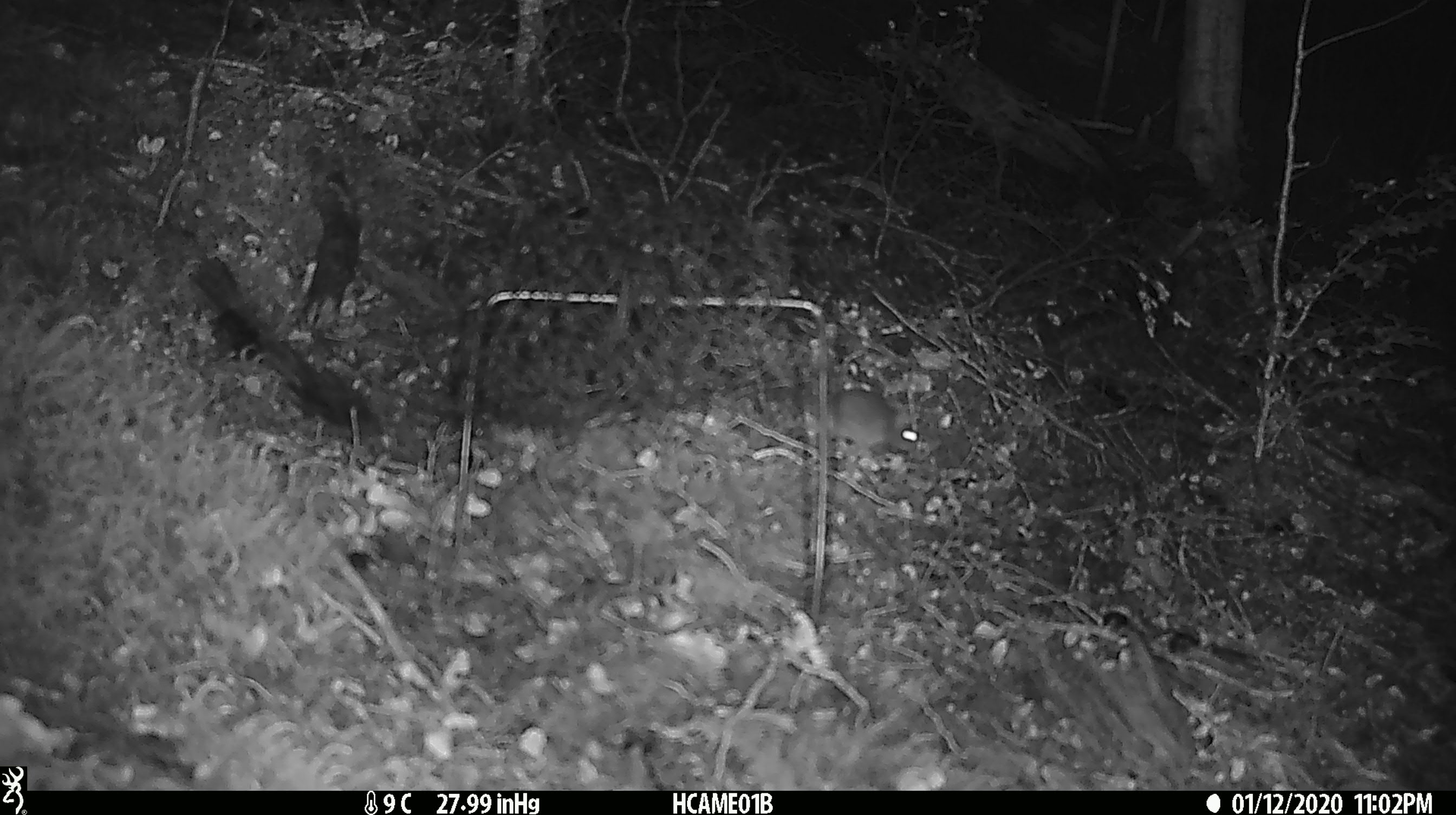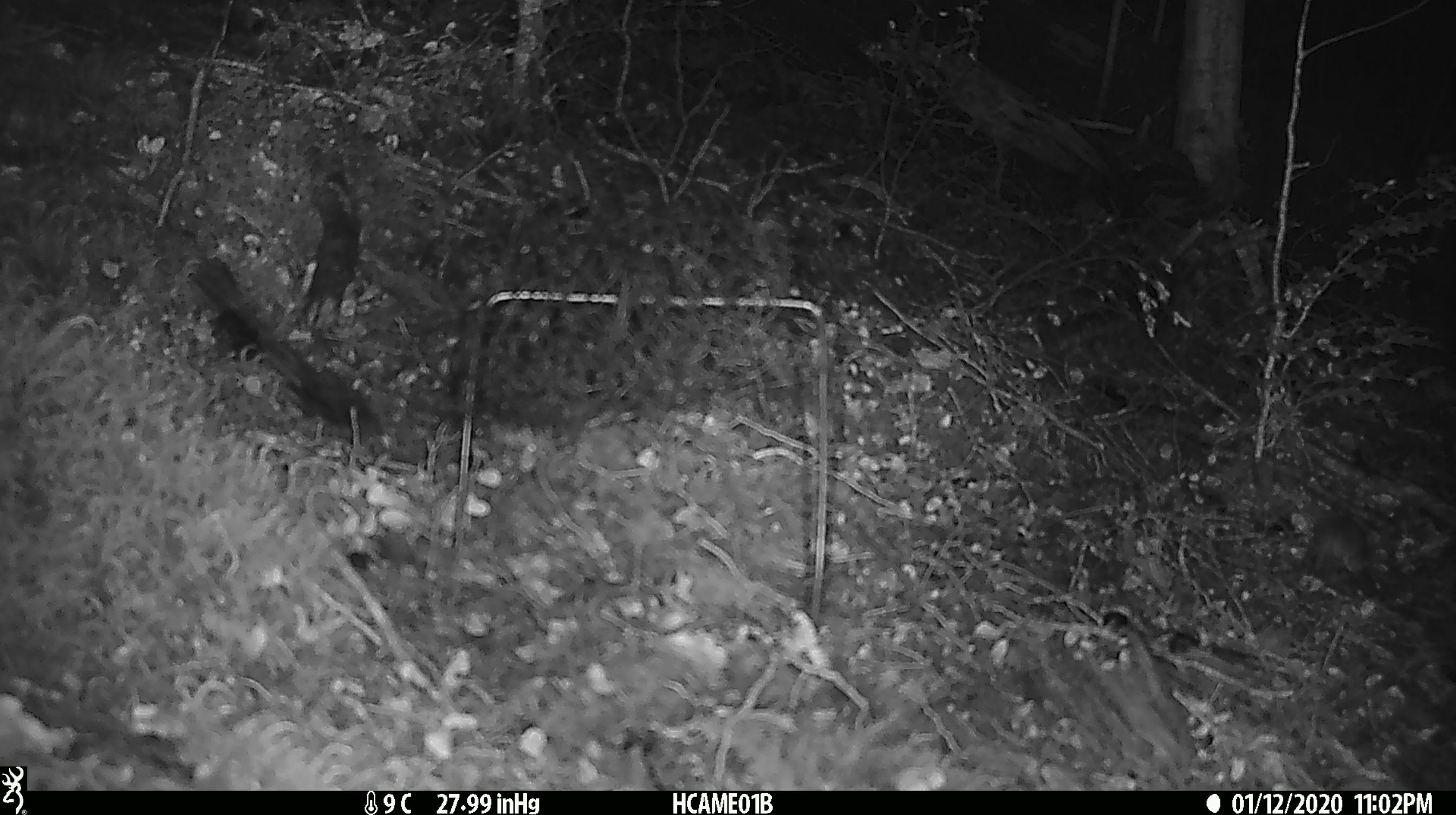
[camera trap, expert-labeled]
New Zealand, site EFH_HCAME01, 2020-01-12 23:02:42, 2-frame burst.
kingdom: Animalia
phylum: Chordata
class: Mammalia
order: Rodentia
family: Muridae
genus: Mus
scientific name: Mus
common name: mouse